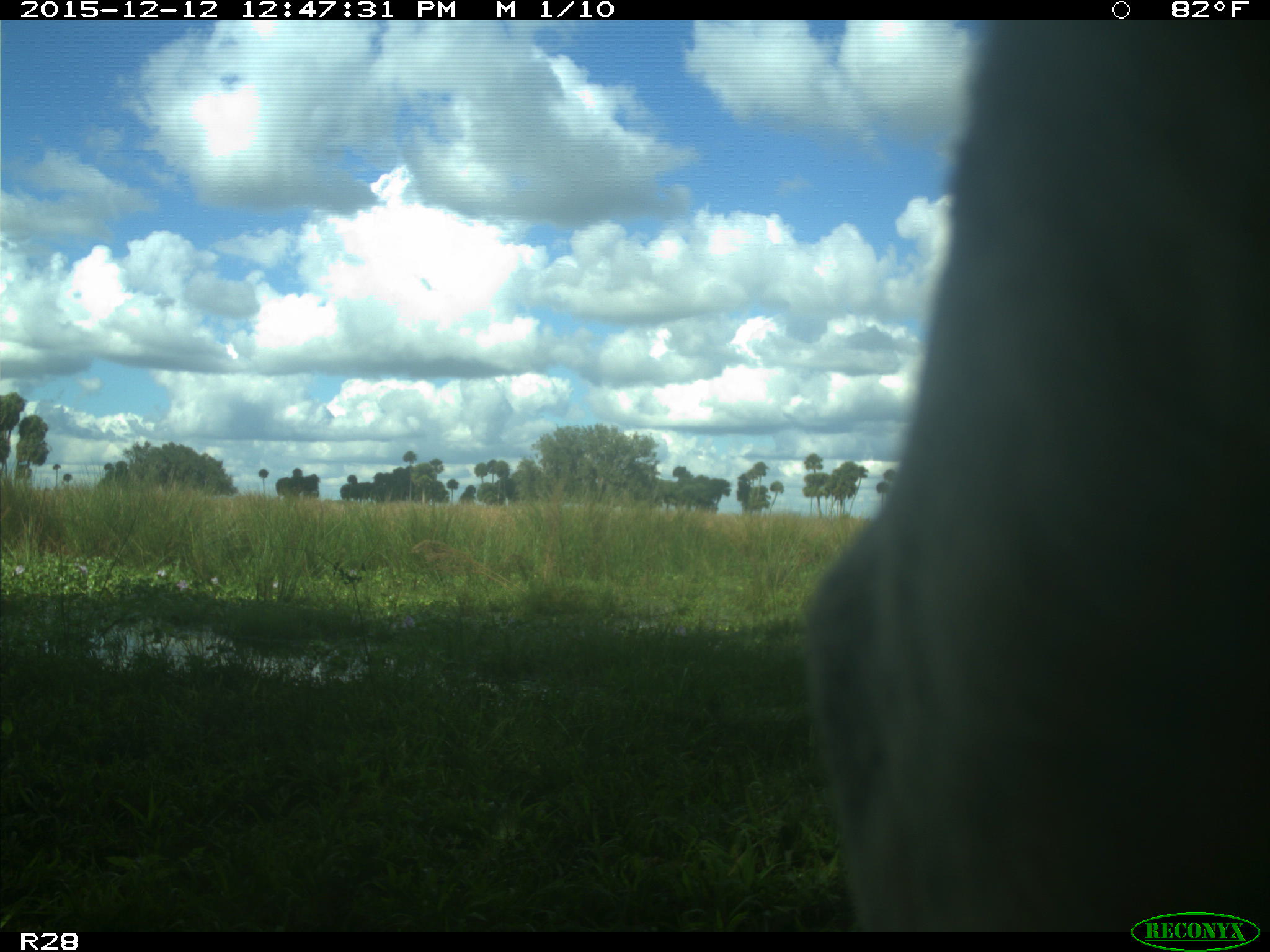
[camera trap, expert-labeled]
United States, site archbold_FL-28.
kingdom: Animalia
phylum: Chordata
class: Mammalia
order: Artiodactyla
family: Bovidae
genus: Bos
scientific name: Bos taurus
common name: domestic cow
Bos taurus (domestic cow).